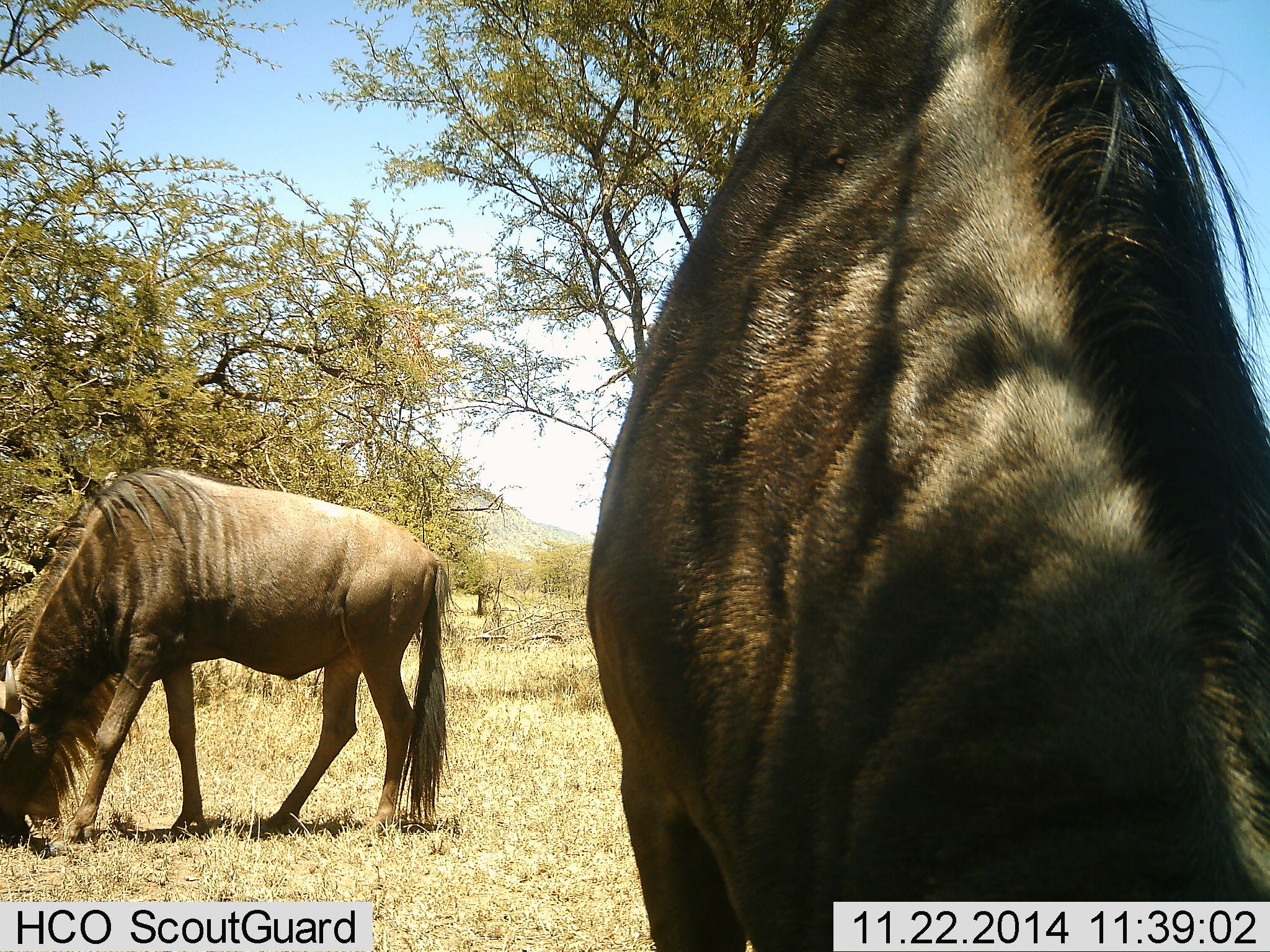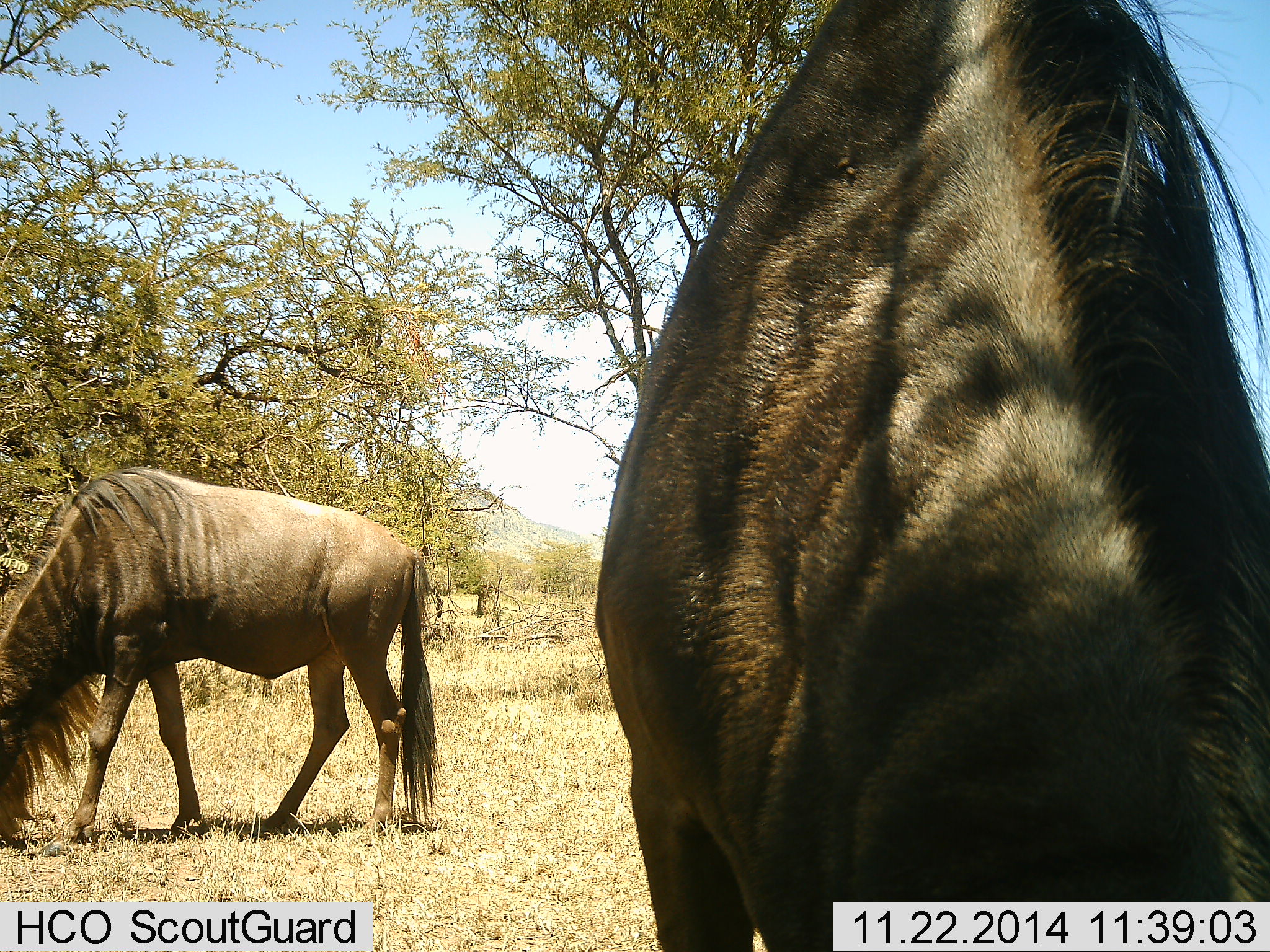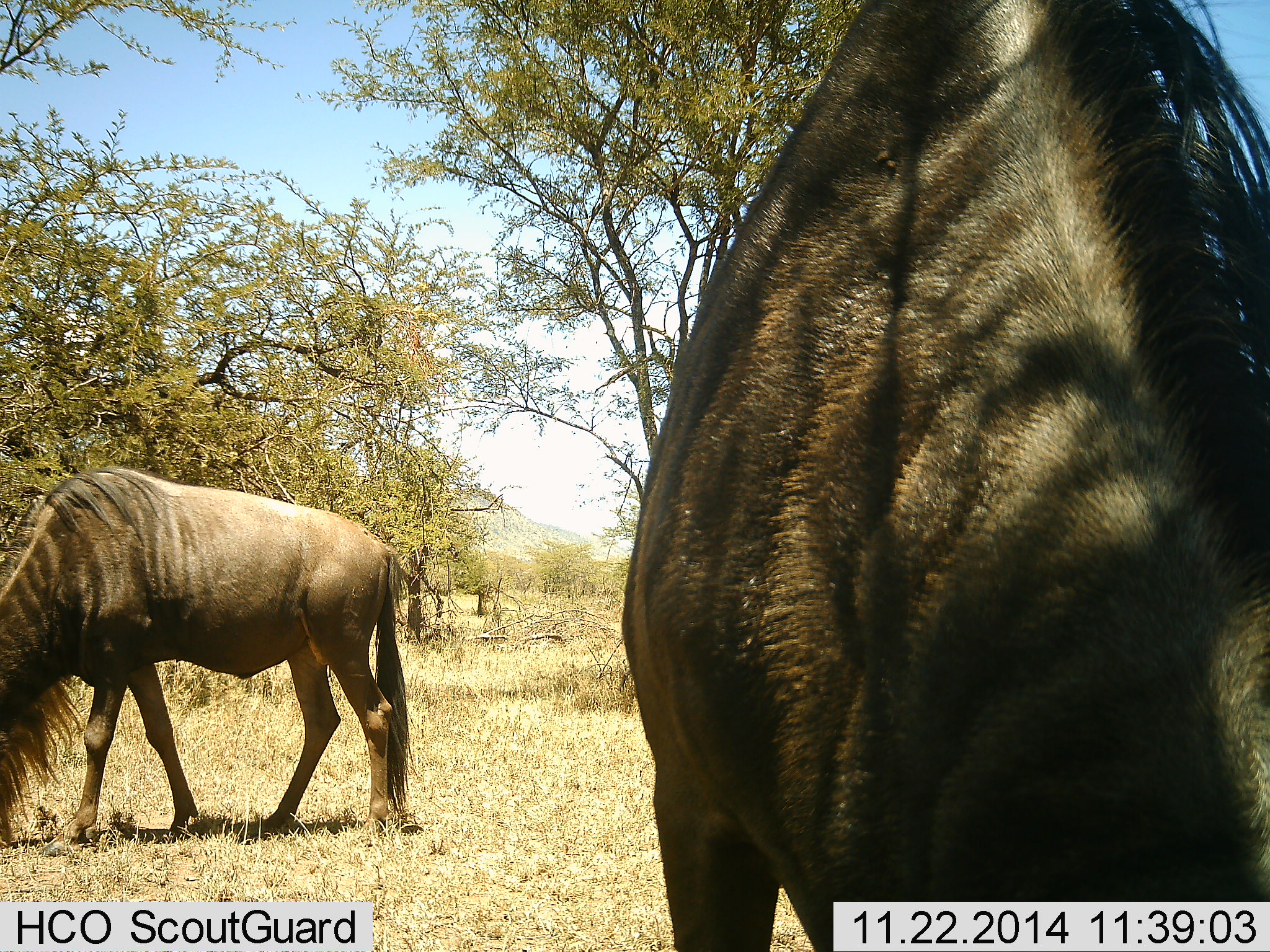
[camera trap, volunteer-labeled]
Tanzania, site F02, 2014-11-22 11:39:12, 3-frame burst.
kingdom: Animalia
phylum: Chordata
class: Mammalia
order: Artiodactyla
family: Bovidae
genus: Connochaetes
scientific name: Connochaetes taurinus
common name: blue wildebeest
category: wildebeest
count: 2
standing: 20%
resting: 0%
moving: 0%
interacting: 0%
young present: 0%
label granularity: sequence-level